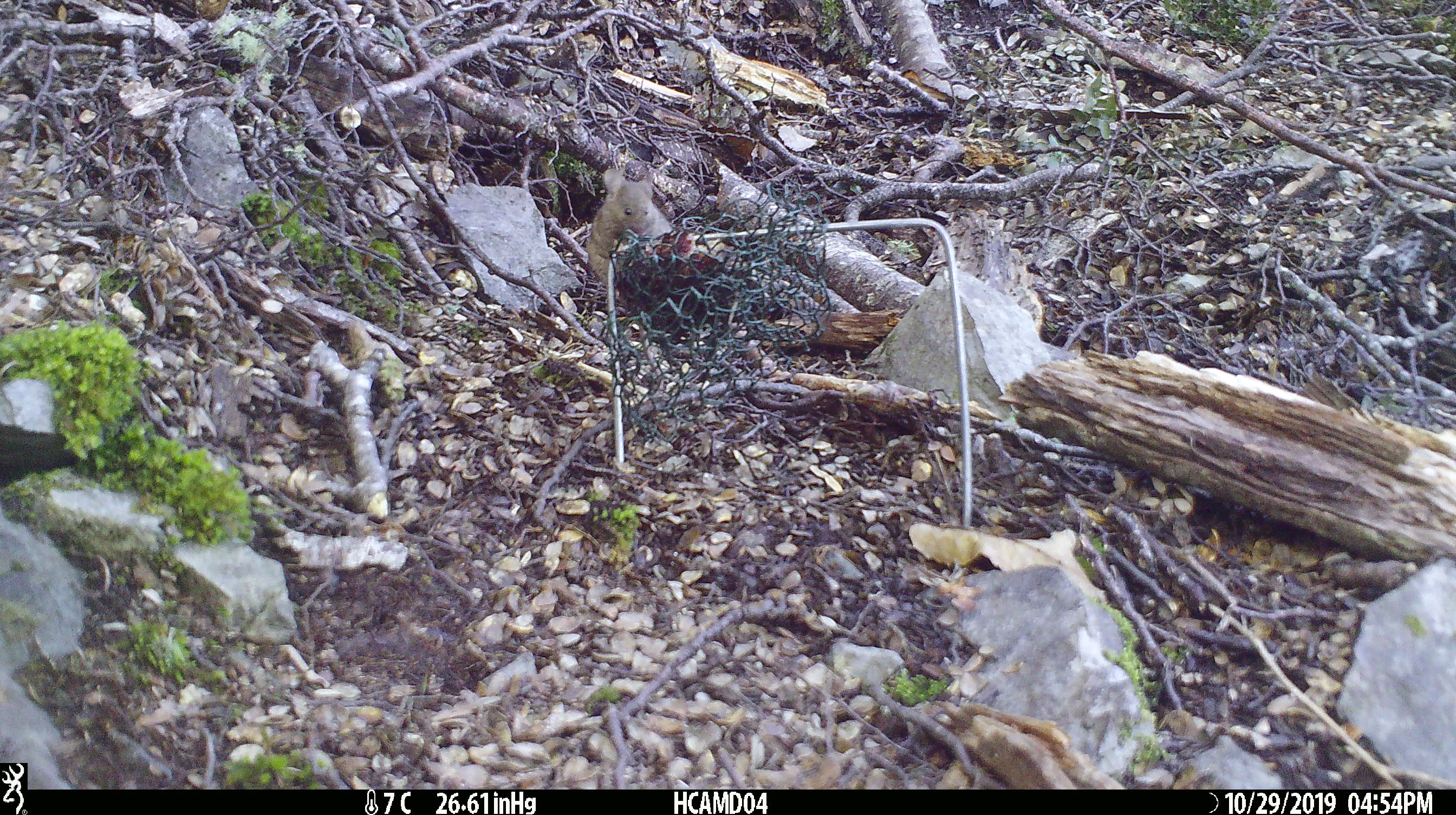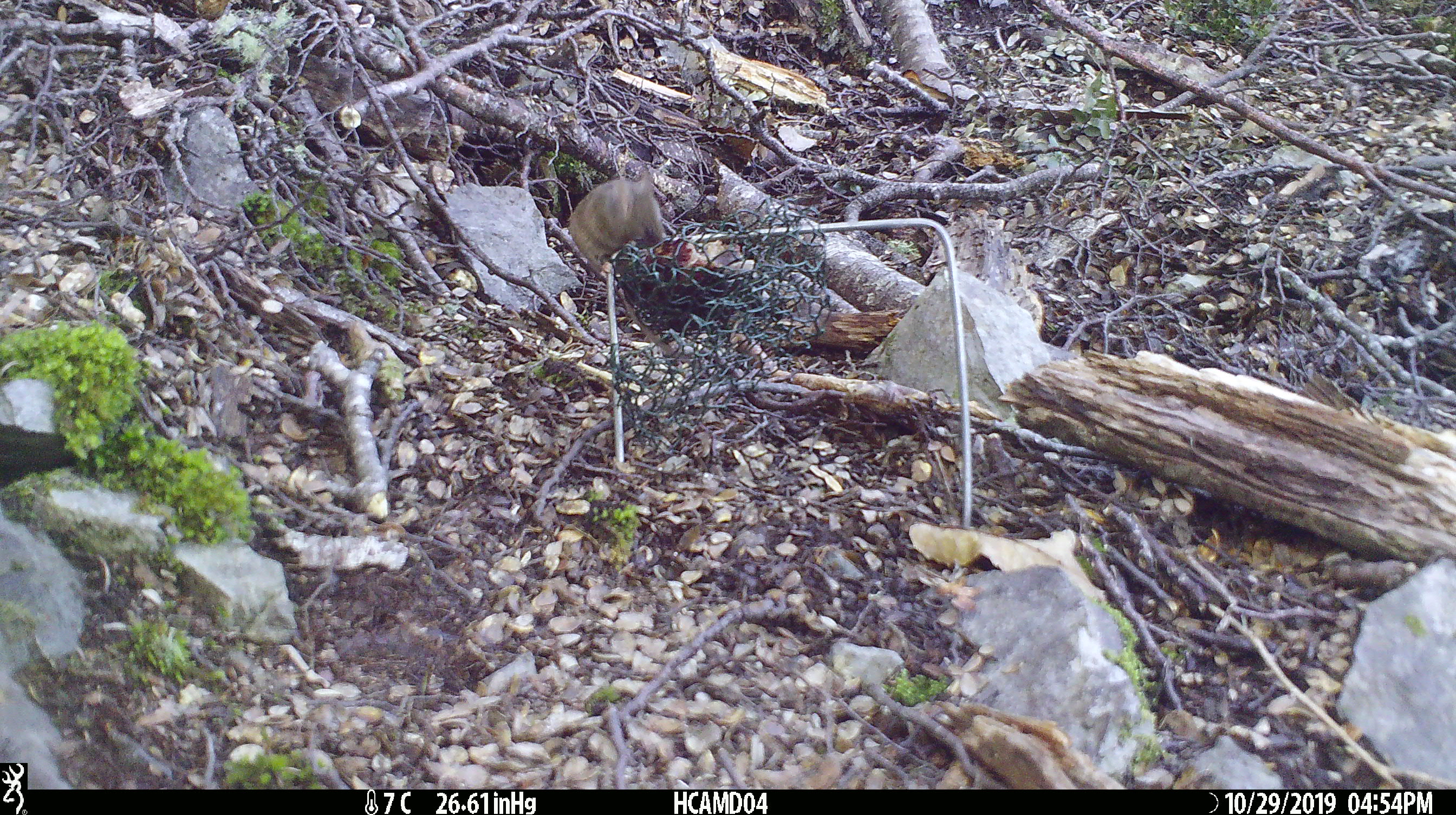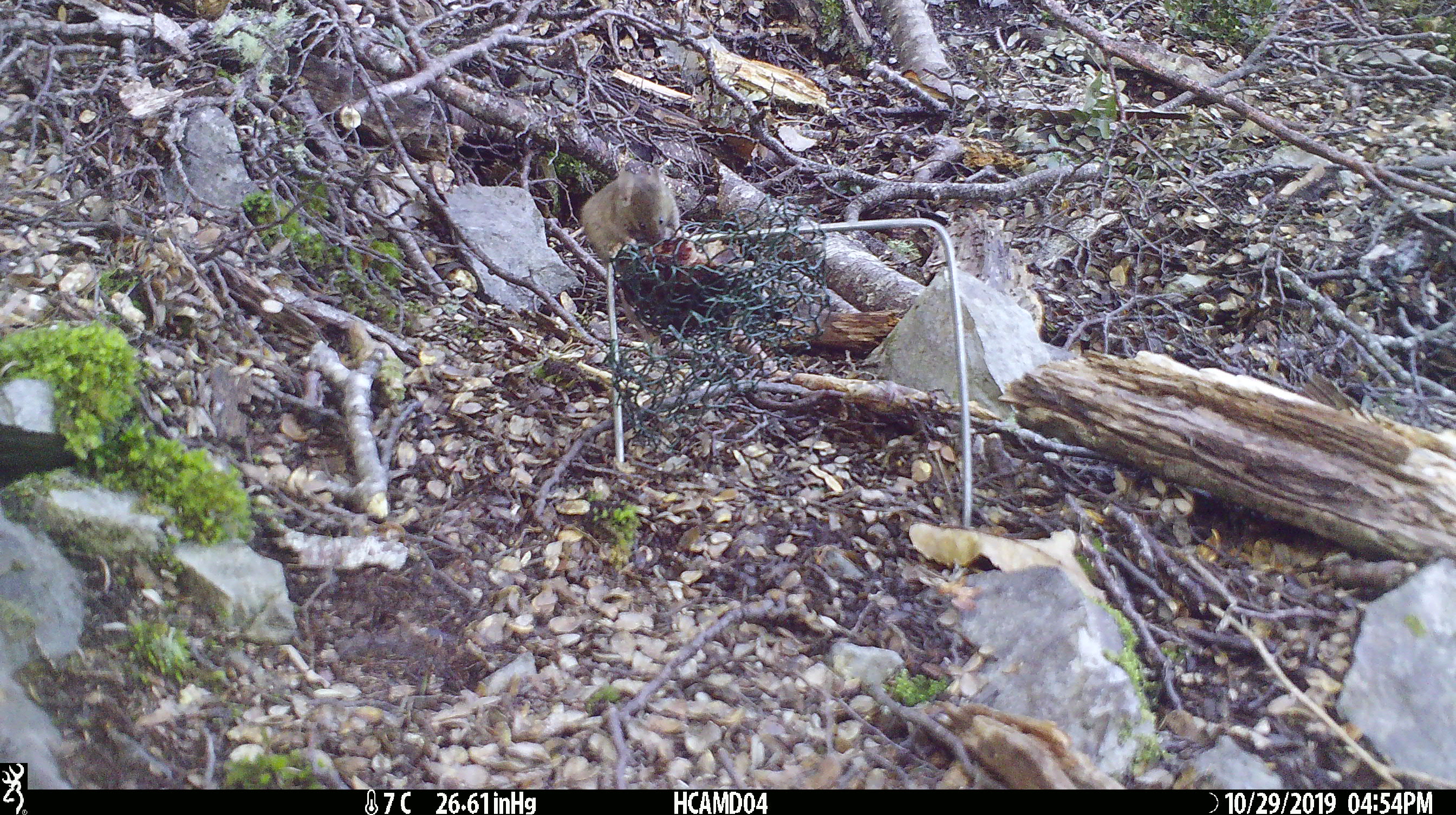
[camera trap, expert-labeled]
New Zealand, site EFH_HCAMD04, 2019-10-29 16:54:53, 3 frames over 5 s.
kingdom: Animalia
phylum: Chordata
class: Mammalia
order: Rodentia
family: Muridae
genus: Mus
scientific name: Mus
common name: mouse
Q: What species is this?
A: Mouse (Mus).